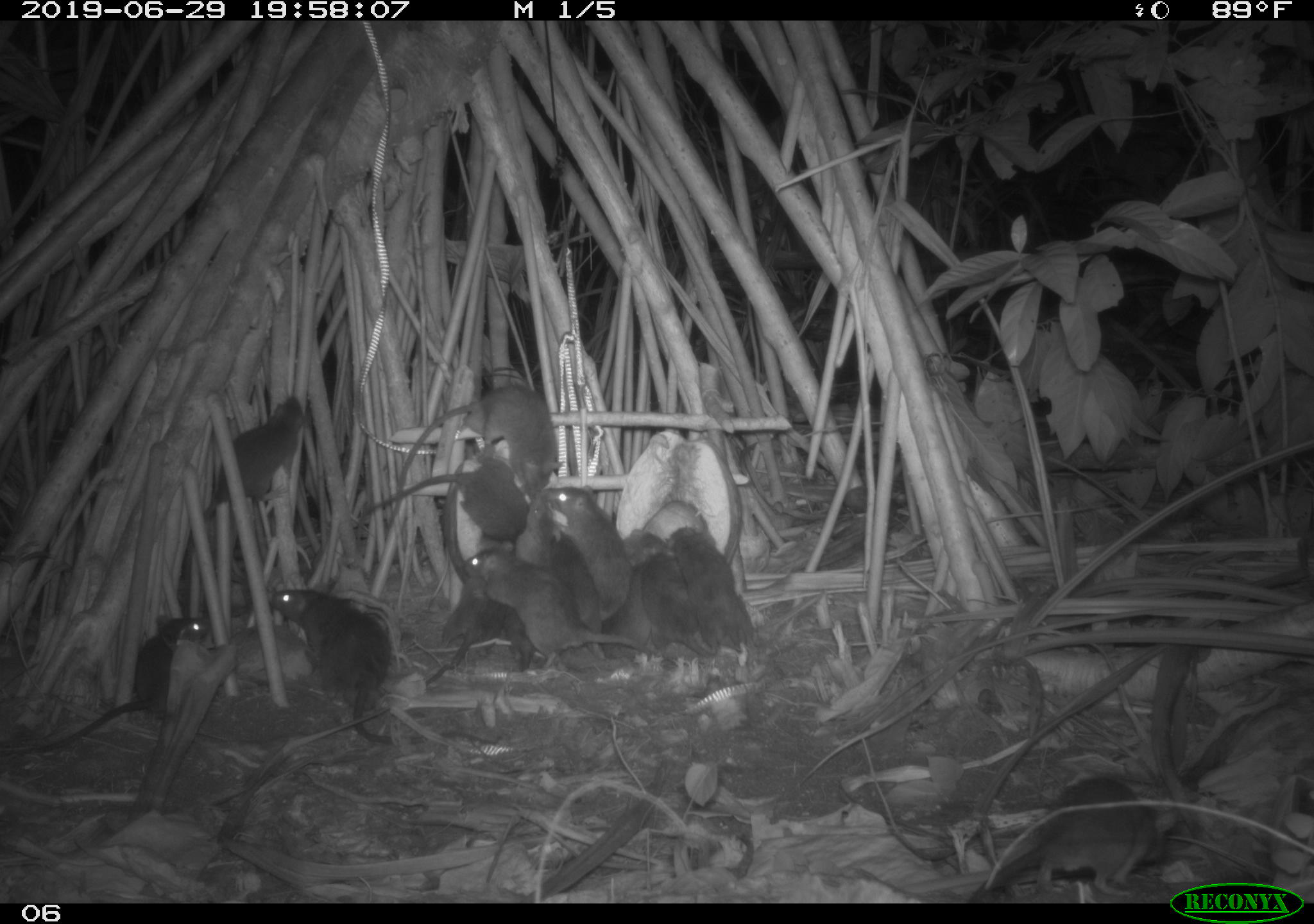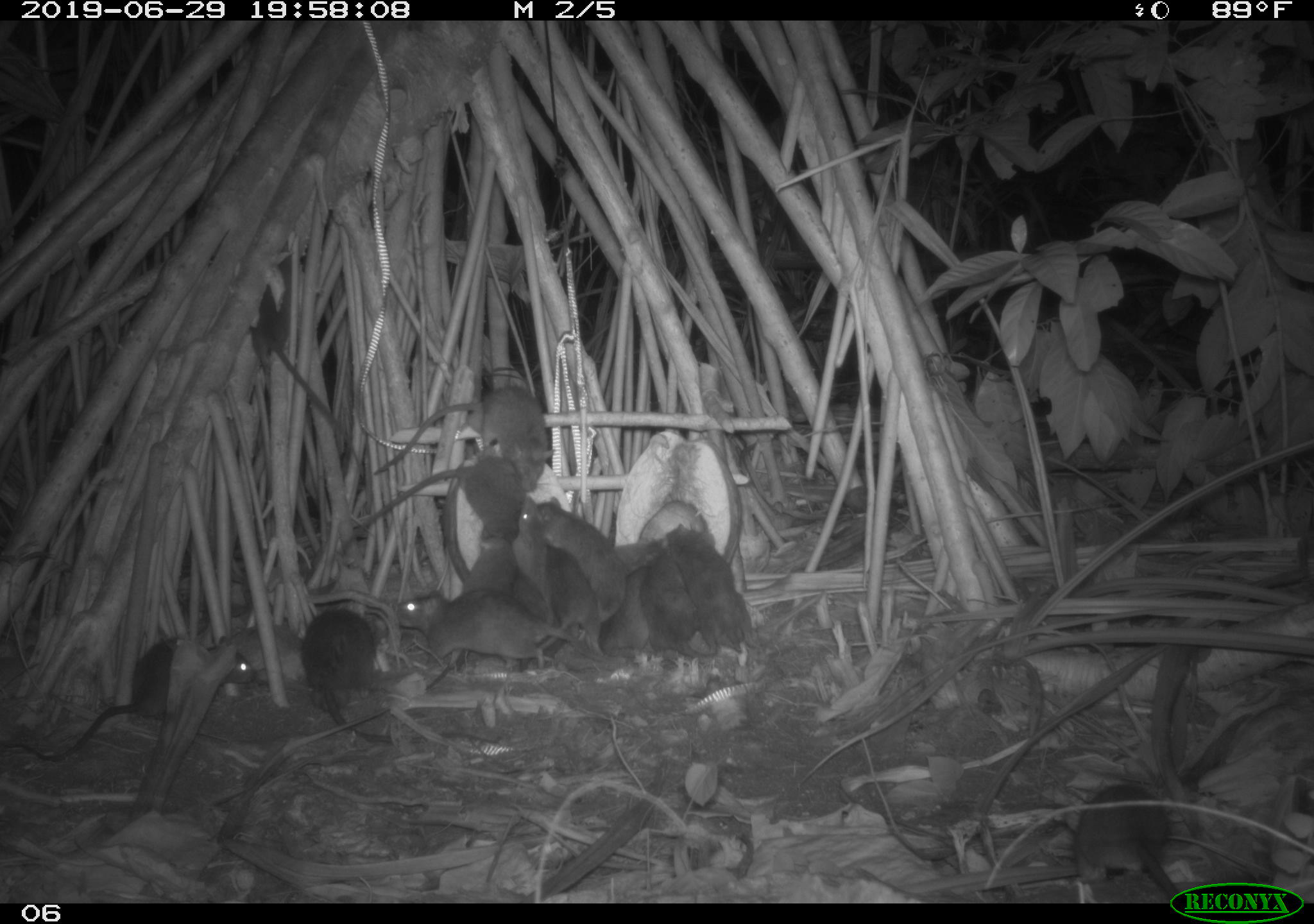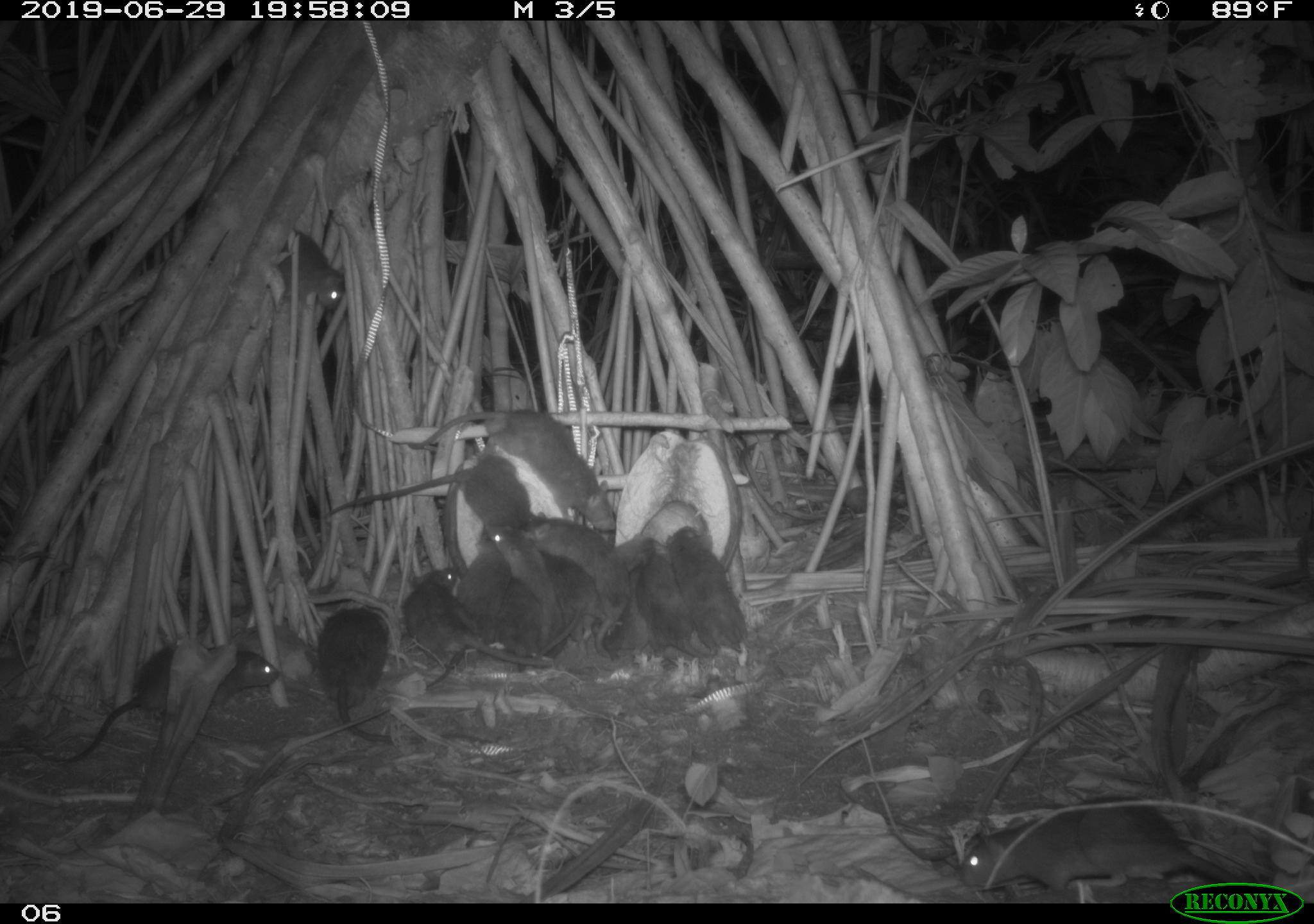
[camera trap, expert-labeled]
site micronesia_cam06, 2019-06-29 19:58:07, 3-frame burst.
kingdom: Animalia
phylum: Chordata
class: Mammalia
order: Rodentia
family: Muridae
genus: Rattus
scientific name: Rattus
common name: rat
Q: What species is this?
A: Rat (Rattus).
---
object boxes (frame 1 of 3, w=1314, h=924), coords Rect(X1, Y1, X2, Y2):
rat: Rect(266, 578, 501, 758); Rect(19, 608, 216, 758); Rect(183, 389, 310, 584); Rect(461, 542, 644, 672); Rect(387, 384, 568, 508); Rect(984, 769, 1183, 878); Rect(345, 443, 536, 552); Rect(418, 543, 541, 693); Rect(660, 522, 761, 649); Rect(550, 530, 632, 669); Rect(634, 549, 717, 665); Rect(542, 482, 627, 595); Rect(505, 490, 553, 674); Rect(601, 556, 653, 665); Rect(616, 526, 676, 567)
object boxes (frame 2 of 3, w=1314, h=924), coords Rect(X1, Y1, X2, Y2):
rat: Rect(1, 629, 259, 765); Rect(296, 609, 506, 753); Rect(247, 252, 361, 459); Rect(329, 447, 525, 551); Rect(364, 386, 558, 489); Rect(393, 583, 608, 673); Rect(1055, 776, 1180, 893); Rect(658, 522, 760, 654); Rect(645, 538, 720, 660); Rect(548, 506, 626, 595); Rect(597, 560, 656, 661); Rect(452, 535, 530, 600); Rect(546, 544, 592, 648); Rect(514, 495, 555, 606); Rect(510, 569, 553, 660); Rect(609, 537, 667, 572)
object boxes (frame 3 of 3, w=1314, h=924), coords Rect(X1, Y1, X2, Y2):
rat: Rect(34, 629, 282, 768); Rect(400, 398, 622, 542); Rect(317, 601, 492, 752); Rect(959, 789, 1211, 883); Rect(314, 450, 540, 554); Rect(671, 515, 755, 658); Rect(492, 523, 565, 662); Rect(638, 531, 711, 658); Rect(450, 528, 517, 665); Rect(399, 559, 466, 695); Rect(275, 226, 354, 321); Rect(529, 551, 602, 651); Rect(592, 528, 658, 617); Rect(526, 508, 606, 574); Rect(495, 577, 552, 663); Rect(608, 561, 658, 658)